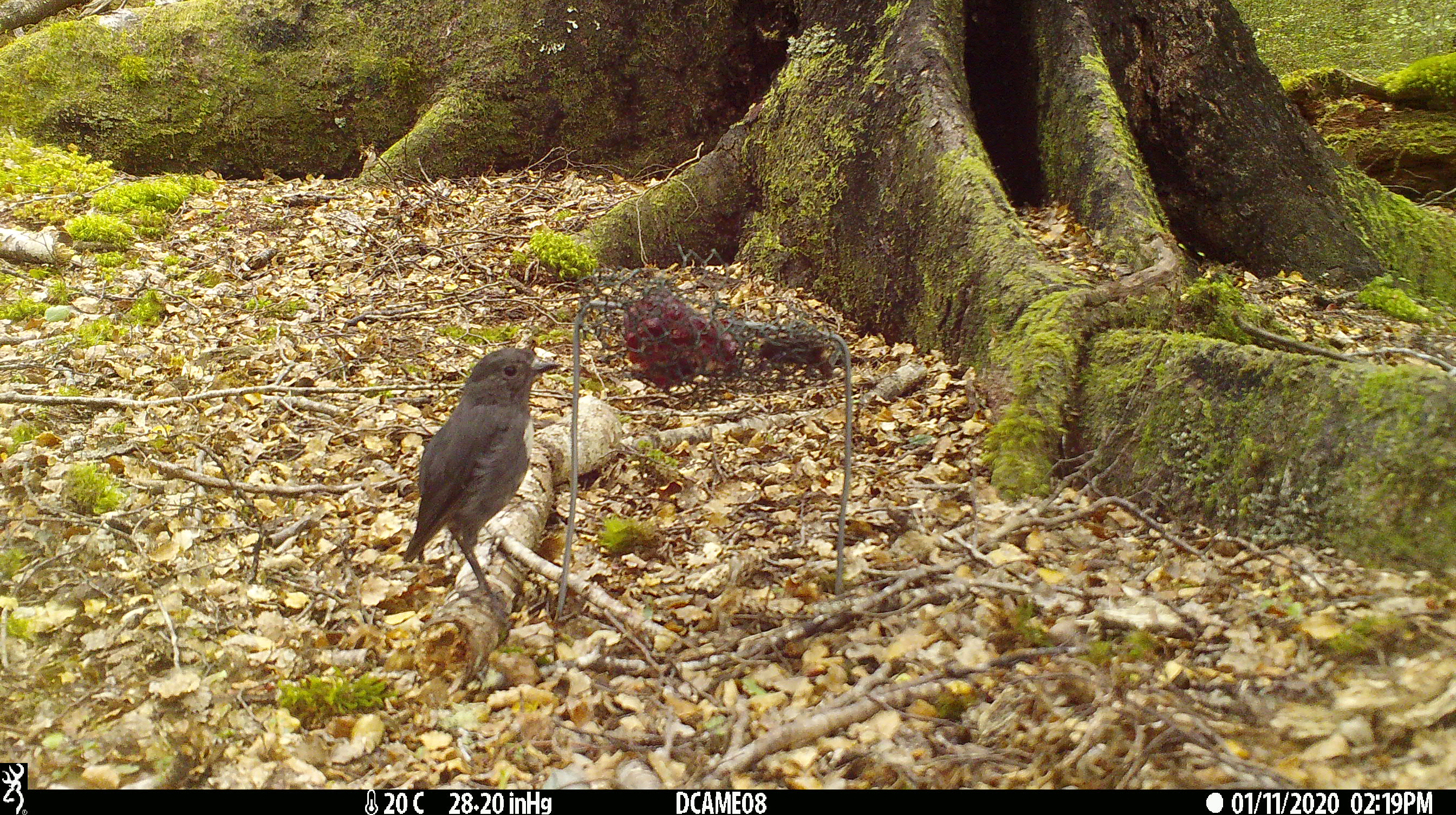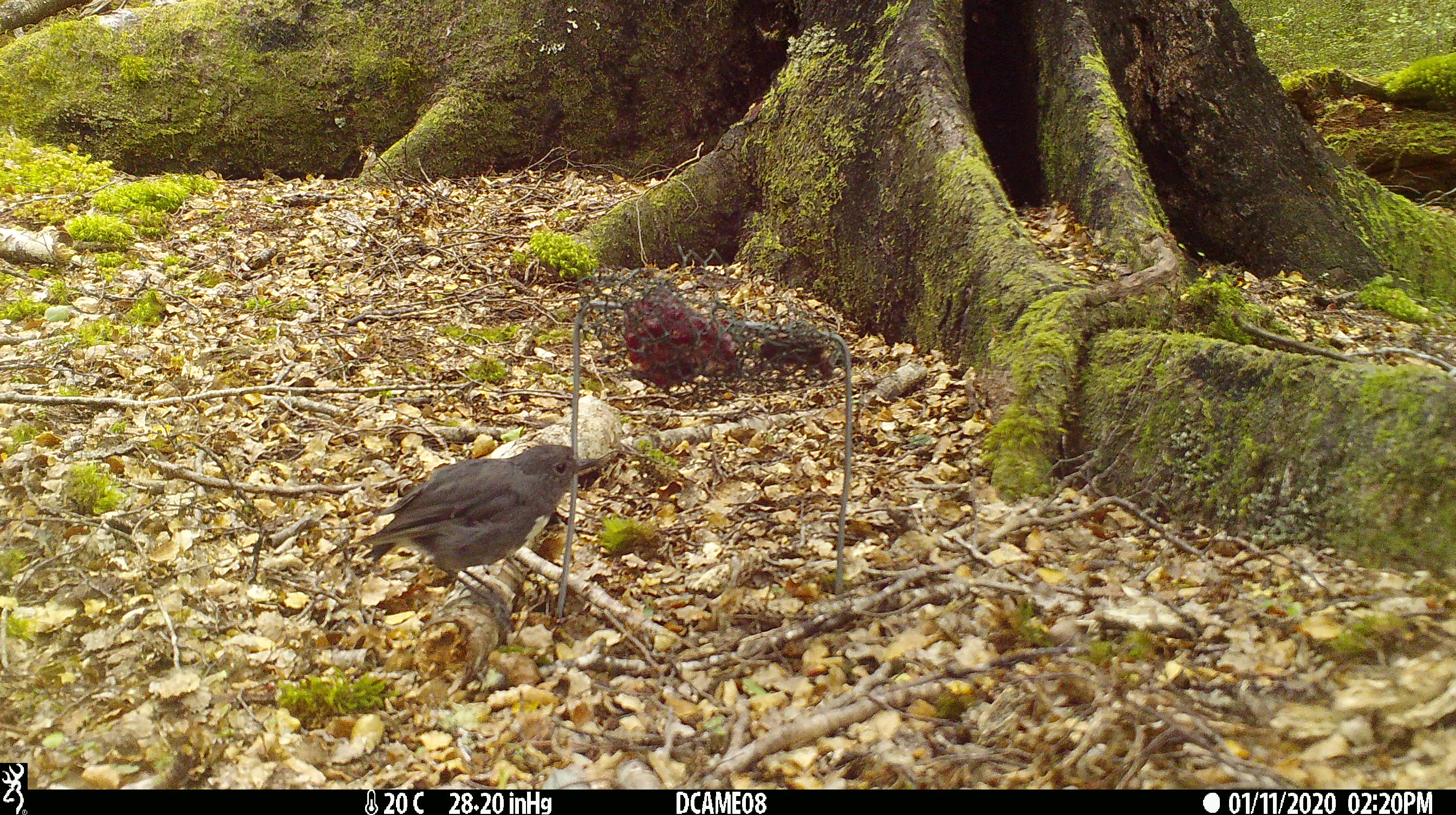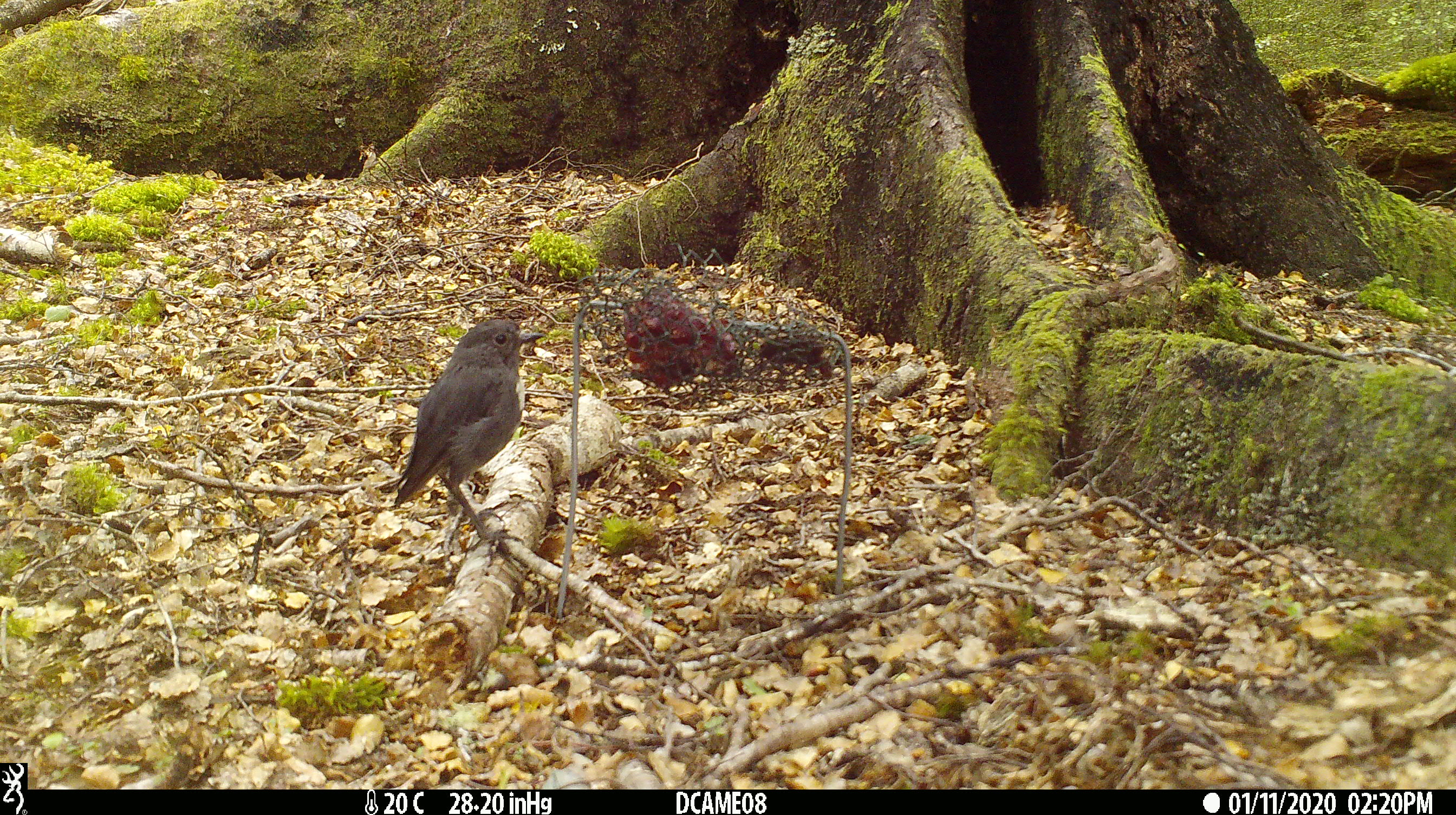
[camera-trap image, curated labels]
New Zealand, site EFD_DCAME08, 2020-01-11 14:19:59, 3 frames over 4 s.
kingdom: Animalia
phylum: Chordata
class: Aves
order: Passeriformes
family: Petroicidae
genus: Petroica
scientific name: Petroica australis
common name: new zealand robin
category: robin